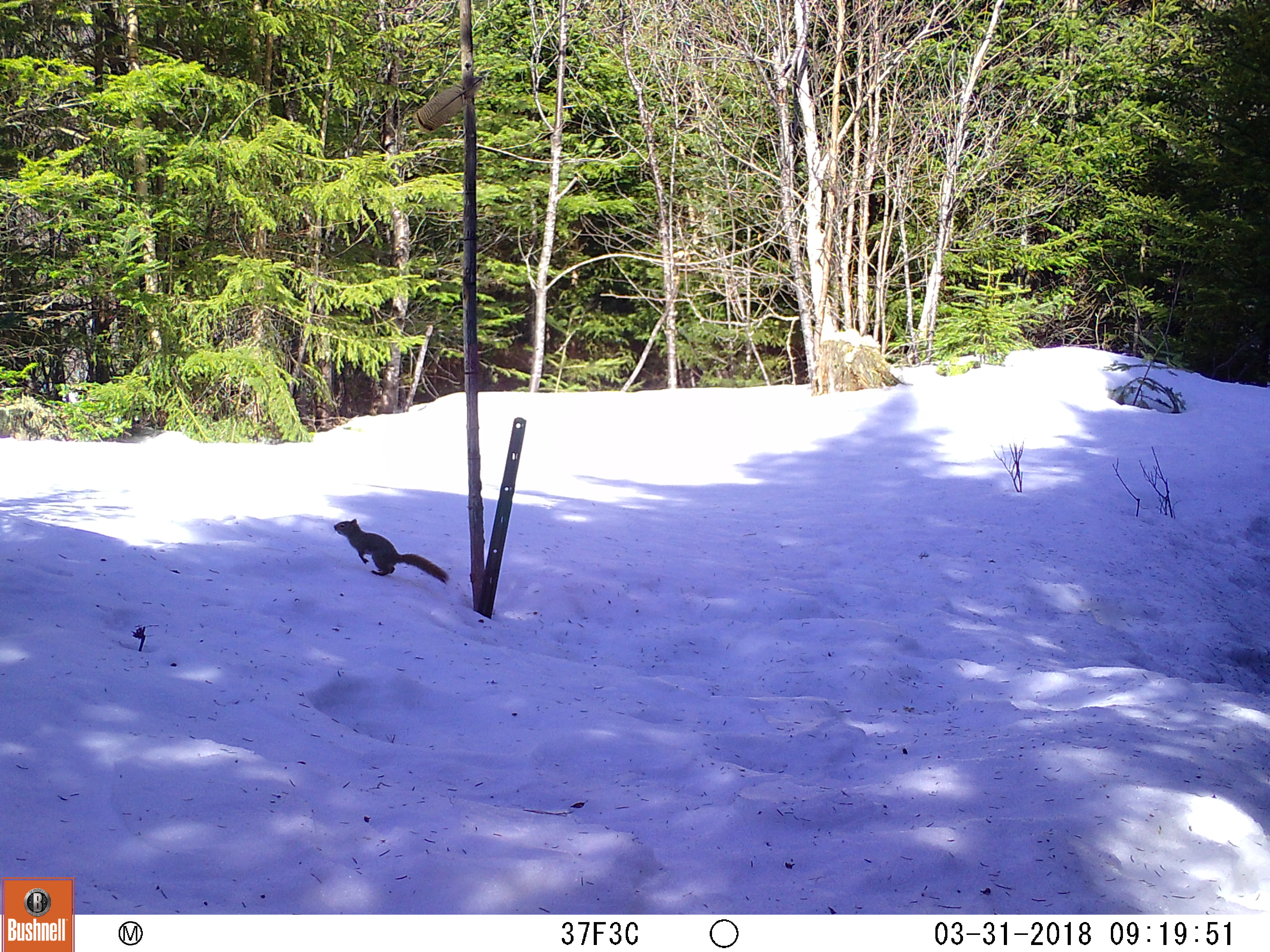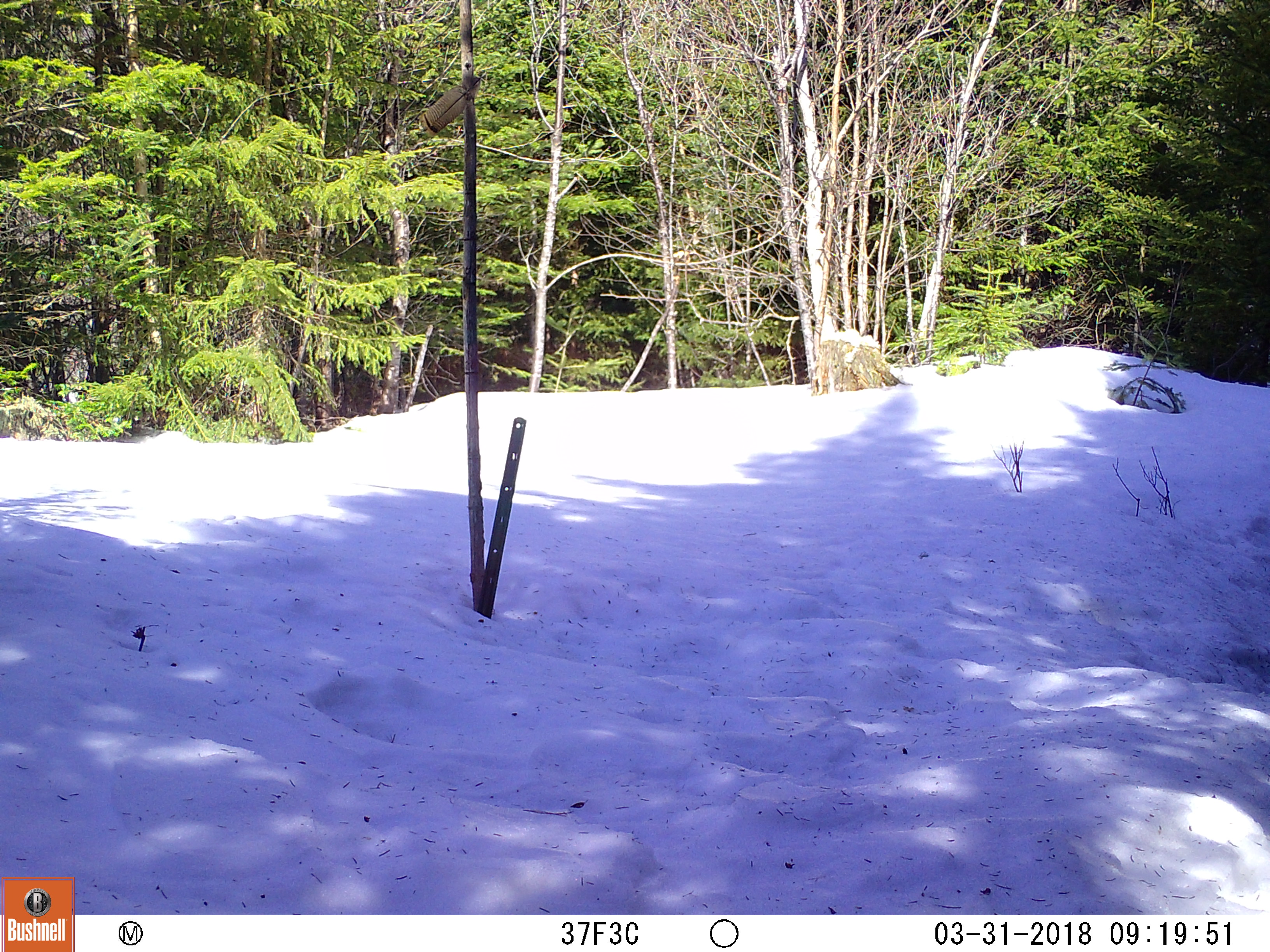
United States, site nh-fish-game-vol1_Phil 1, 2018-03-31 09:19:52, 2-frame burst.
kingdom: Animalia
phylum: Chordata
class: Mammalia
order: Rodentia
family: Sciuridae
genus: Tamiasciurus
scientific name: Tamiasciurus hudsonicus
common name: red squirrel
Red squirrel (Tamiasciurus hudsonicus).